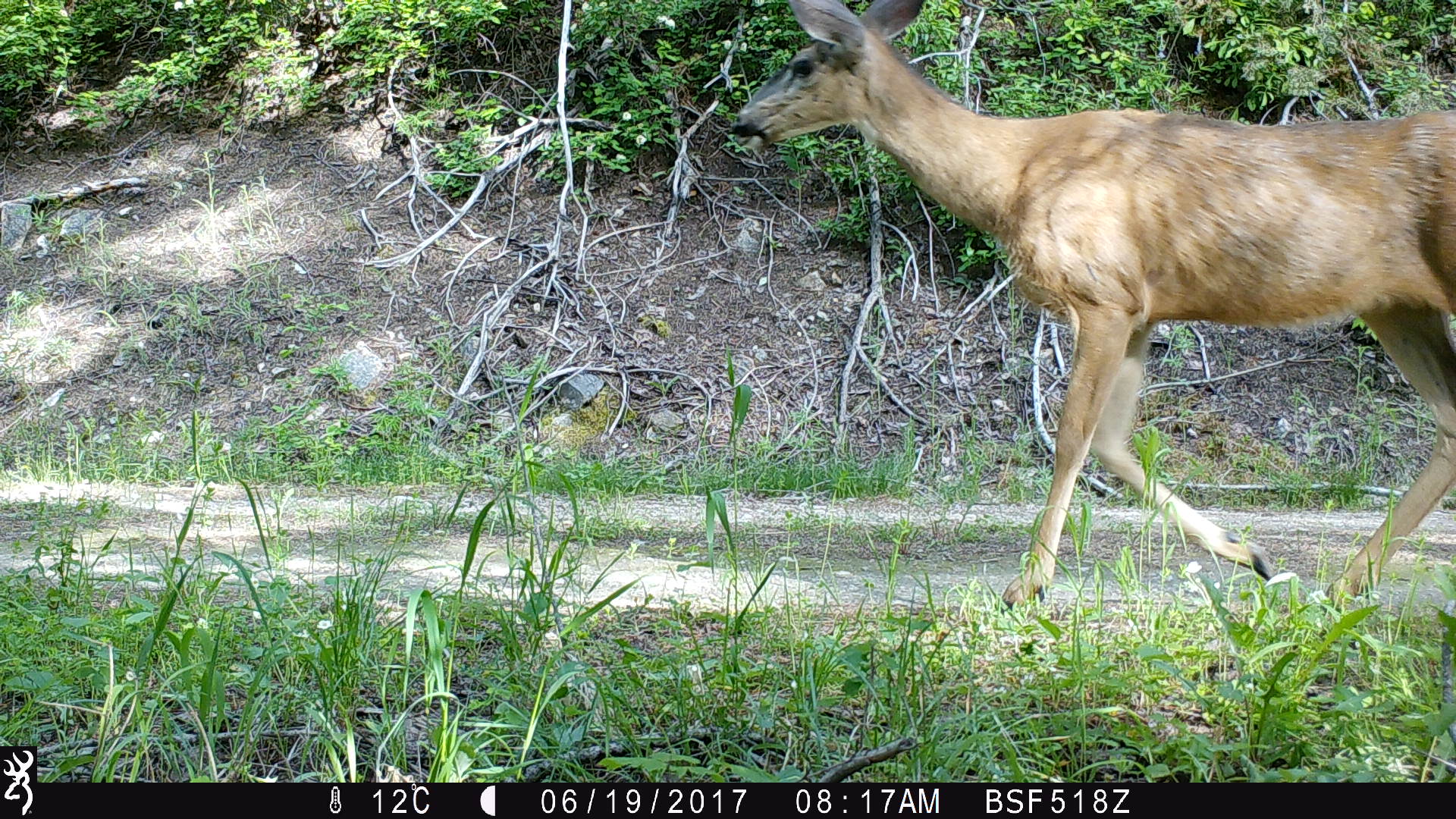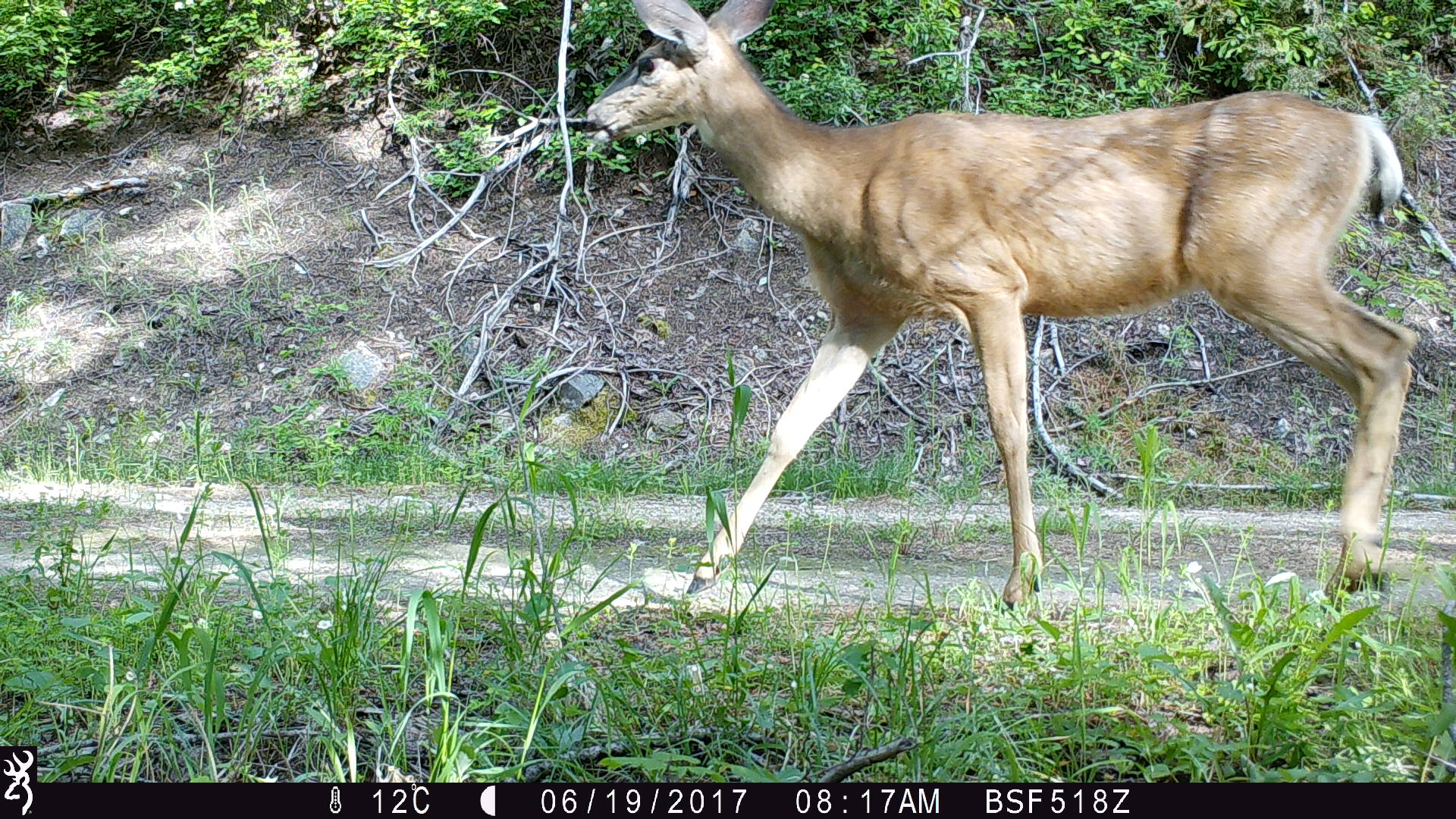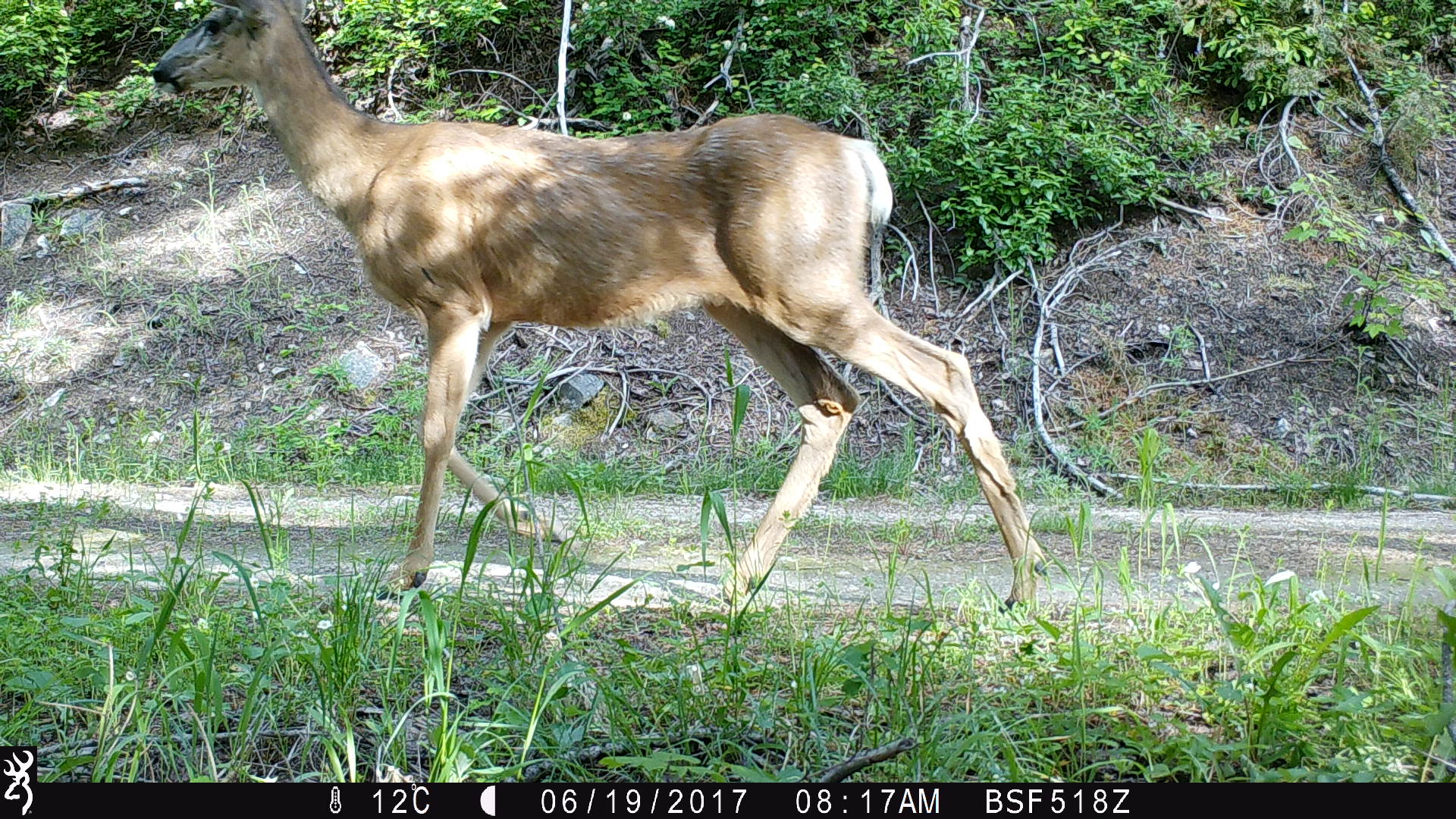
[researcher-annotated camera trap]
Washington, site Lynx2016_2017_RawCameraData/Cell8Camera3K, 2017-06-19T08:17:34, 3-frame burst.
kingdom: Animalia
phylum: Chordata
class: Mammalia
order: Artiodactyla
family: Cervidae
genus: Odocoileus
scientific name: Odocoileus hemionus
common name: mule deer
Odocoileus hemionus (mule deer). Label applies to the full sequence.